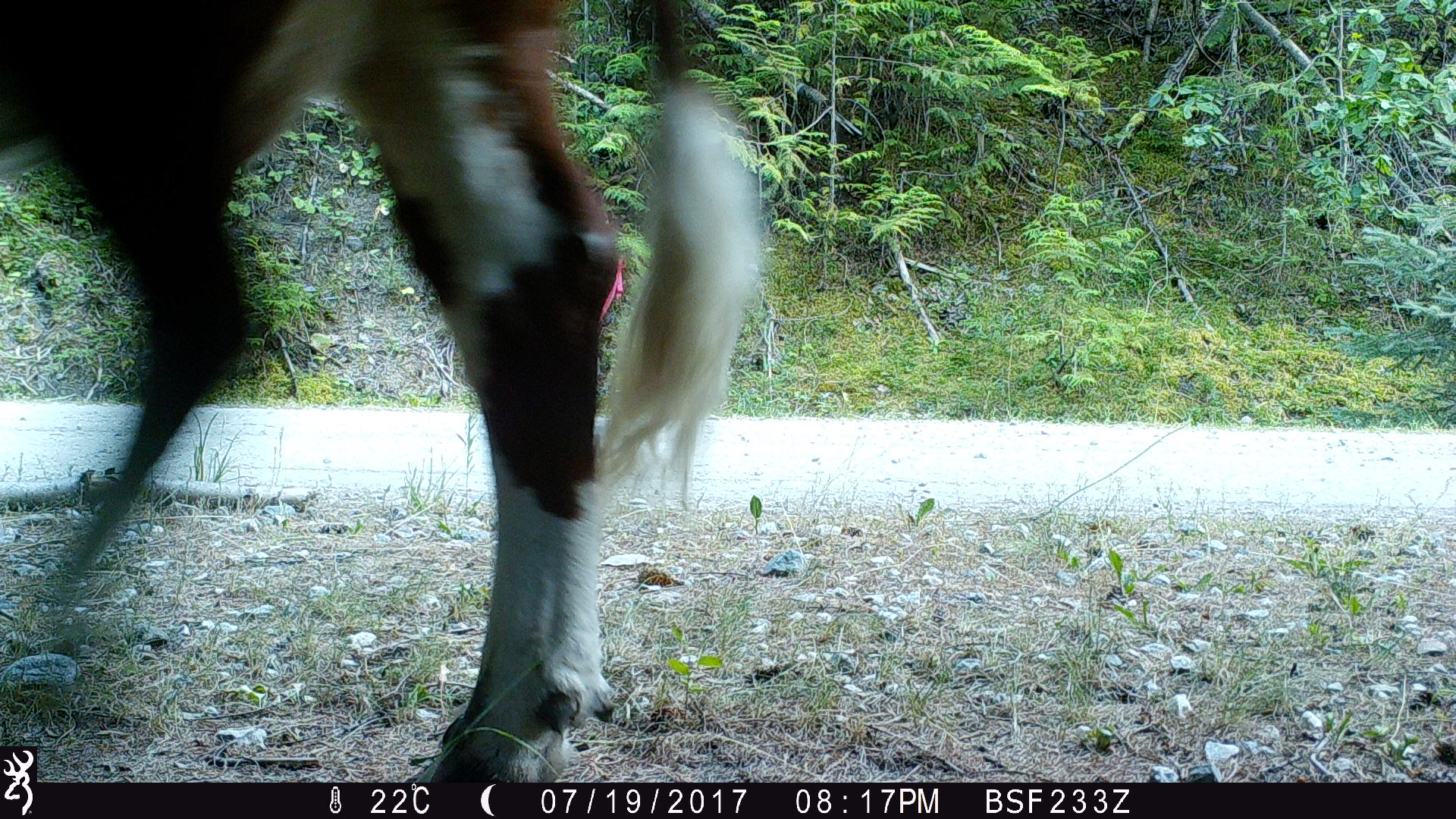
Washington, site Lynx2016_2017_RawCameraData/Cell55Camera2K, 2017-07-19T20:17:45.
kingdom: Animalia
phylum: Chordata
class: Mammalia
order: Artiodactyla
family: Bovidae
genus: Bos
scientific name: Bos taurus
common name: domestic cattle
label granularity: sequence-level